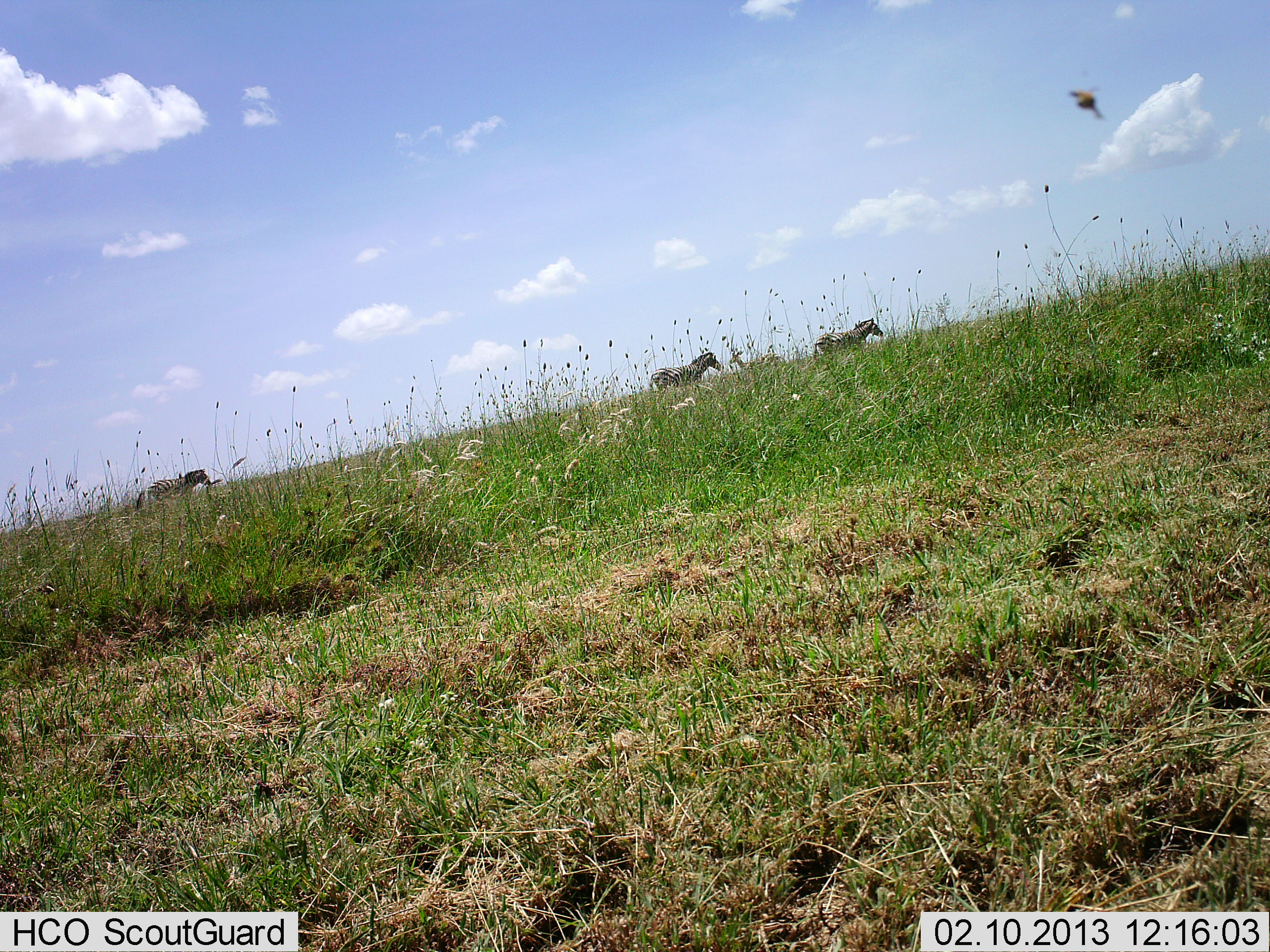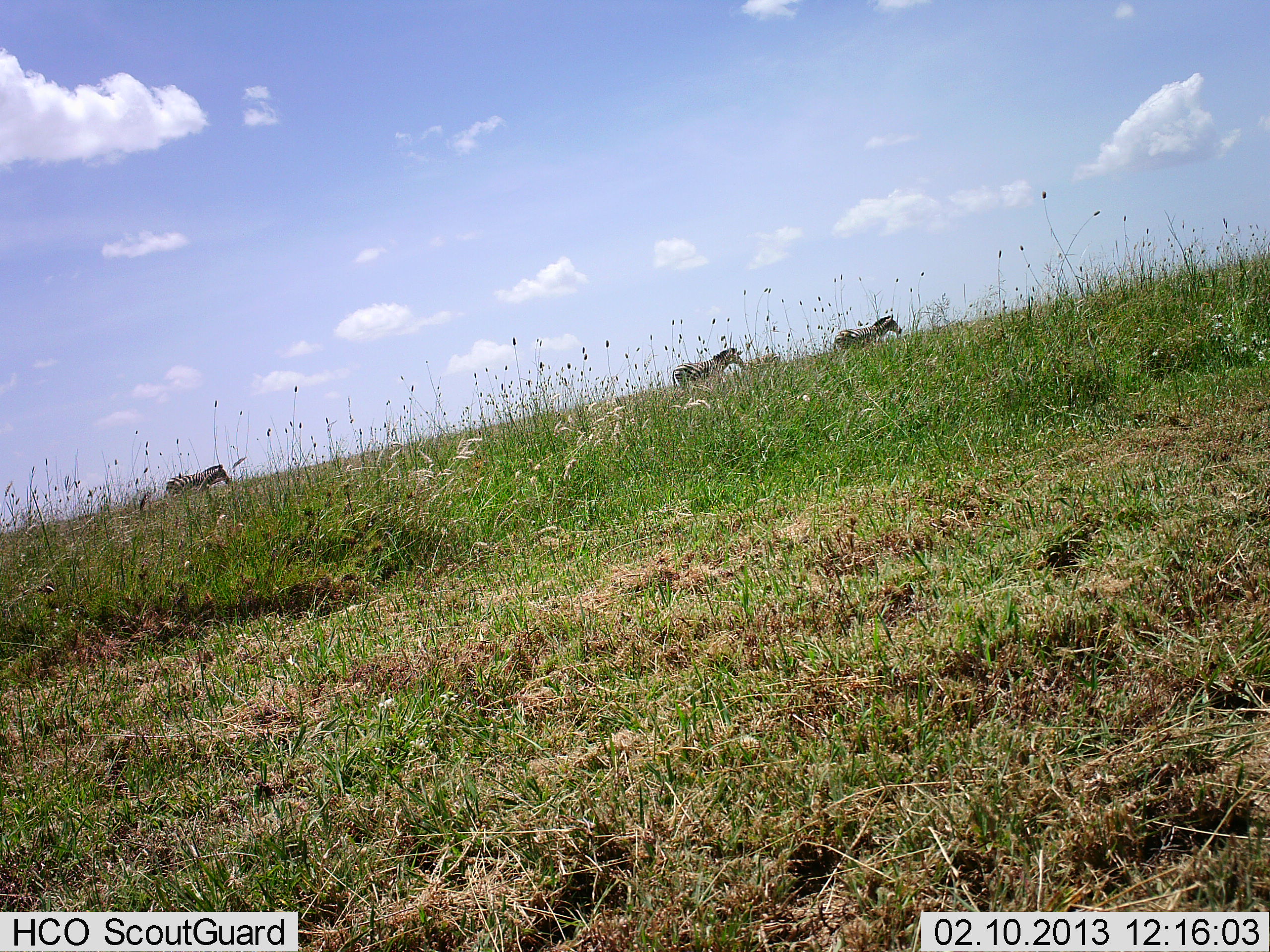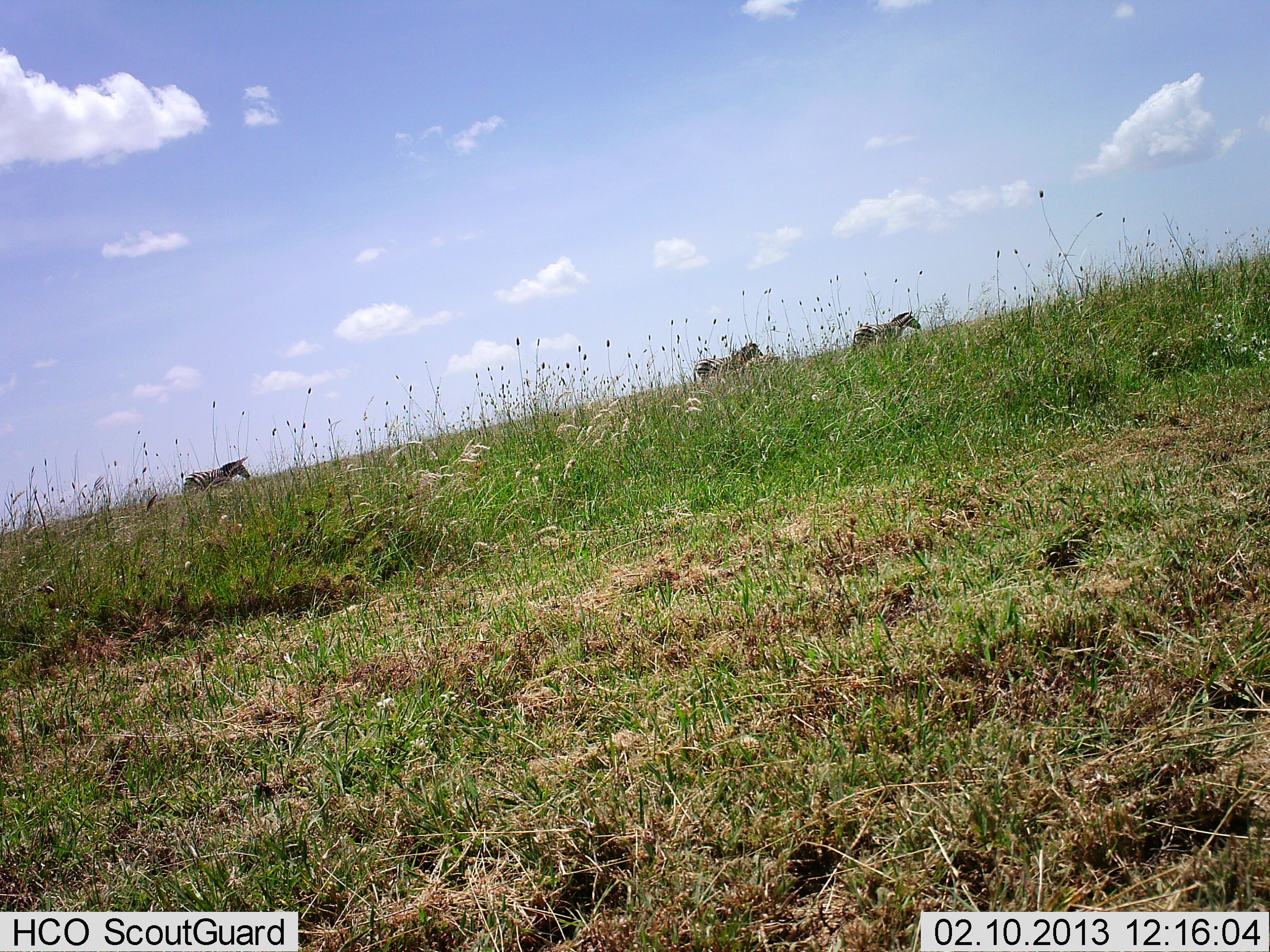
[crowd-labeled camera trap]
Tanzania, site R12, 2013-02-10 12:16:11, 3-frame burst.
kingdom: Animalia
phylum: Chordata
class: Mammalia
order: Perissodactyla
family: Equidae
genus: Equus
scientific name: Equus quagga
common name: plains zebra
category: zebra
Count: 3.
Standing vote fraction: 4%.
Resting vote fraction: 0%.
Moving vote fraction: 100%.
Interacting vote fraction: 0%.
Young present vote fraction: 0%.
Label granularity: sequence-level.